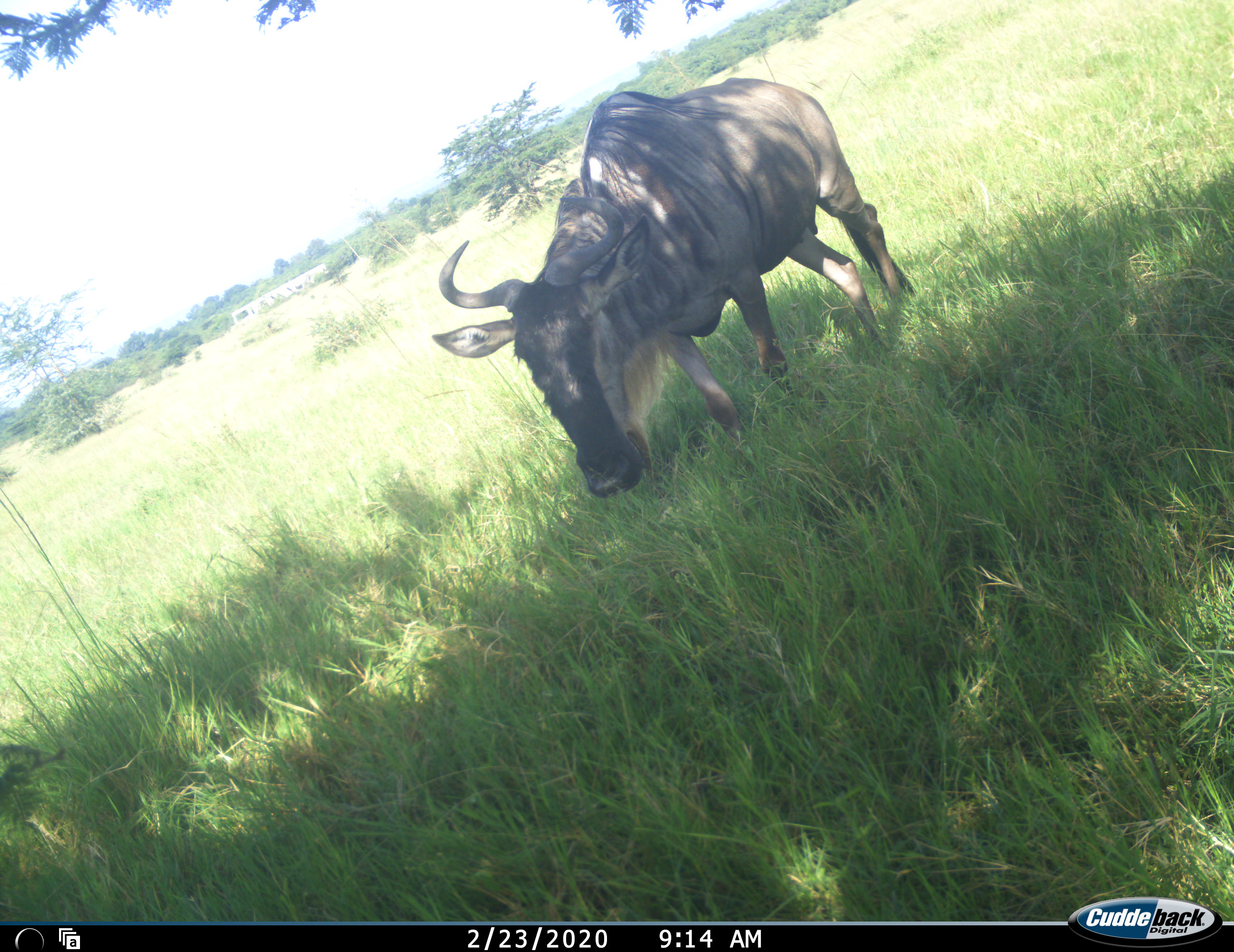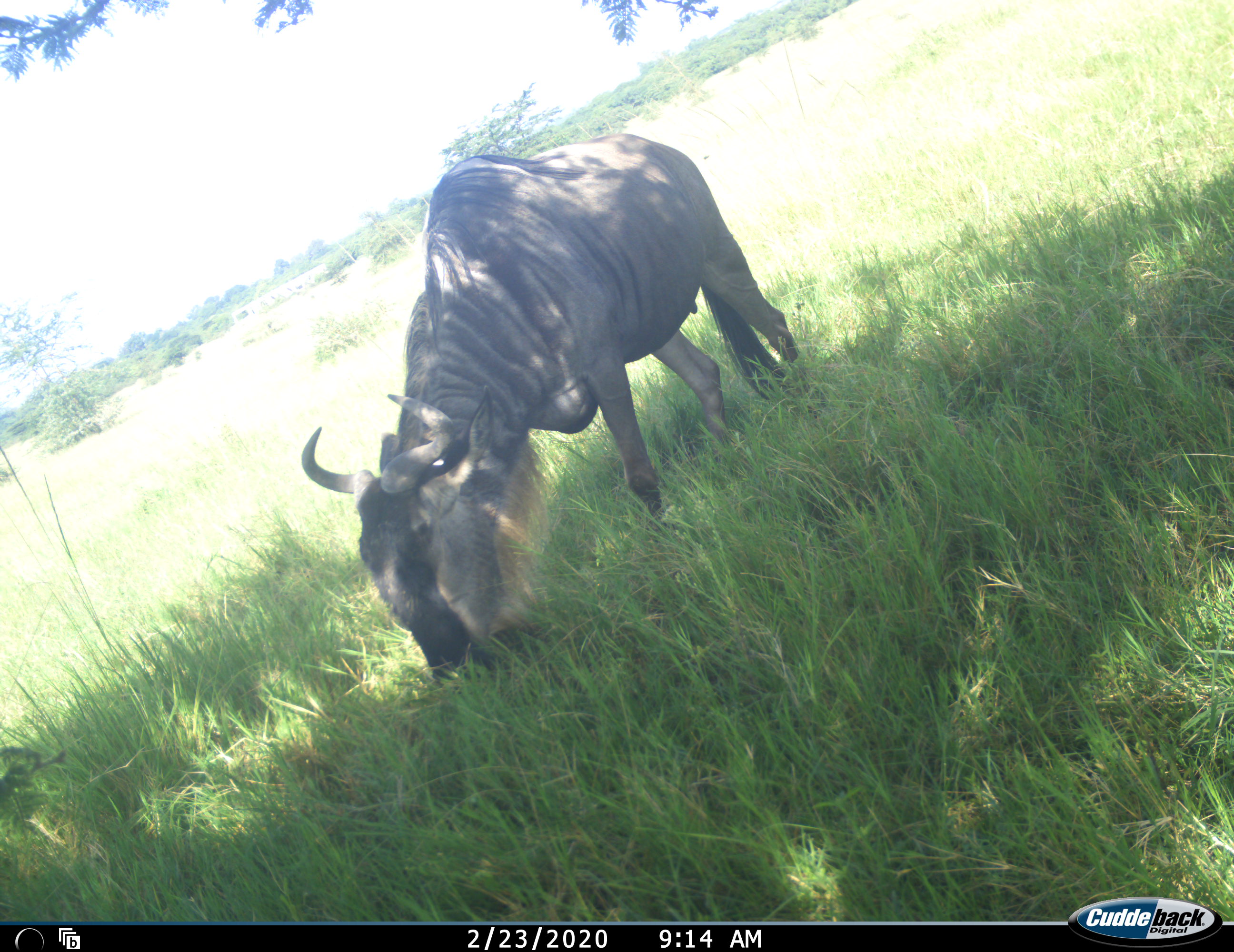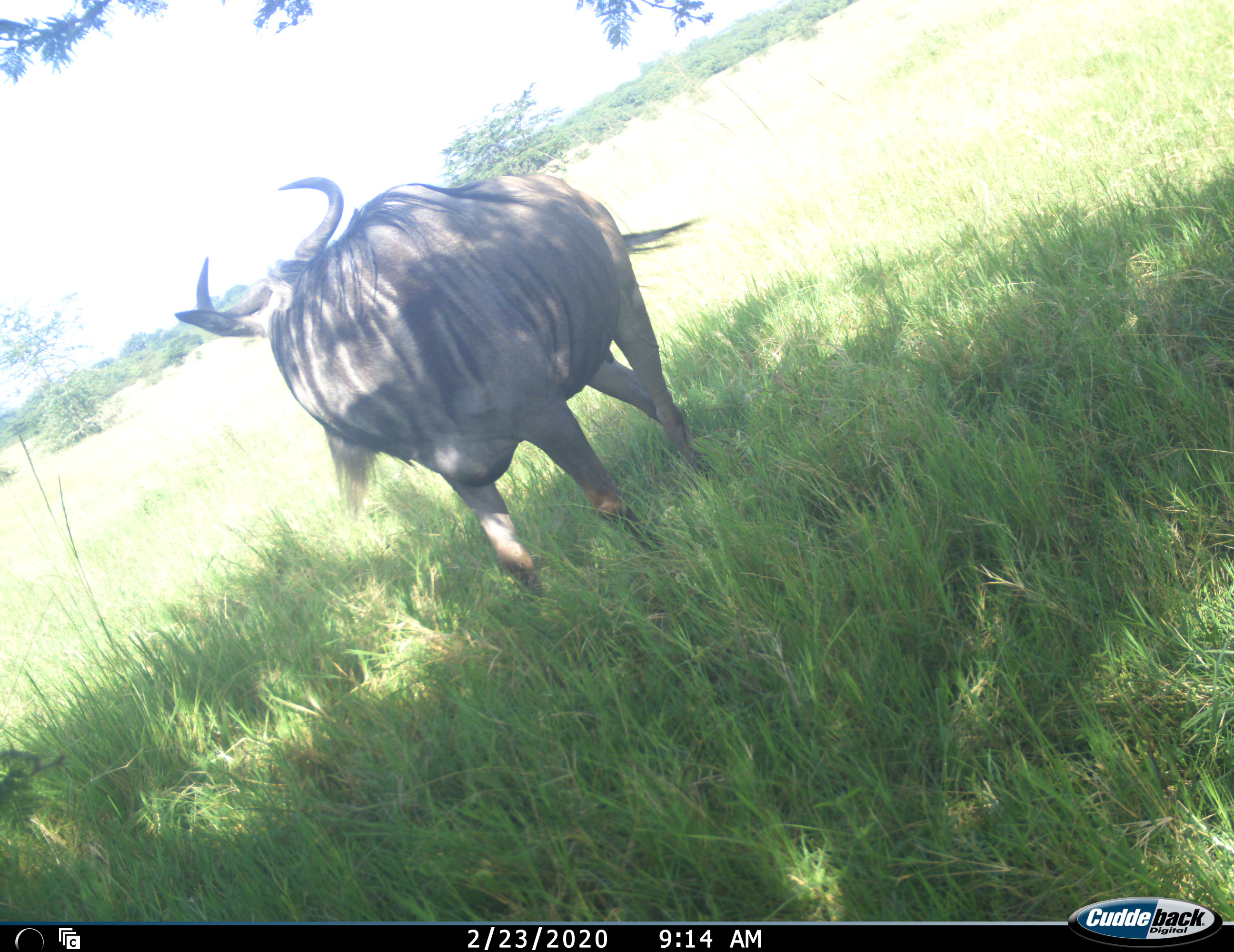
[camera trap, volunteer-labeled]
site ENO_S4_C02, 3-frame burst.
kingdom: Animalia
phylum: Chordata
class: Mammalia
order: Artiodactyla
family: Bovidae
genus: Connochaetes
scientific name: Connochaetes taurinus taurinus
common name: blue wildebeest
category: wildebeestblue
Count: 1.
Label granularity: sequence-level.